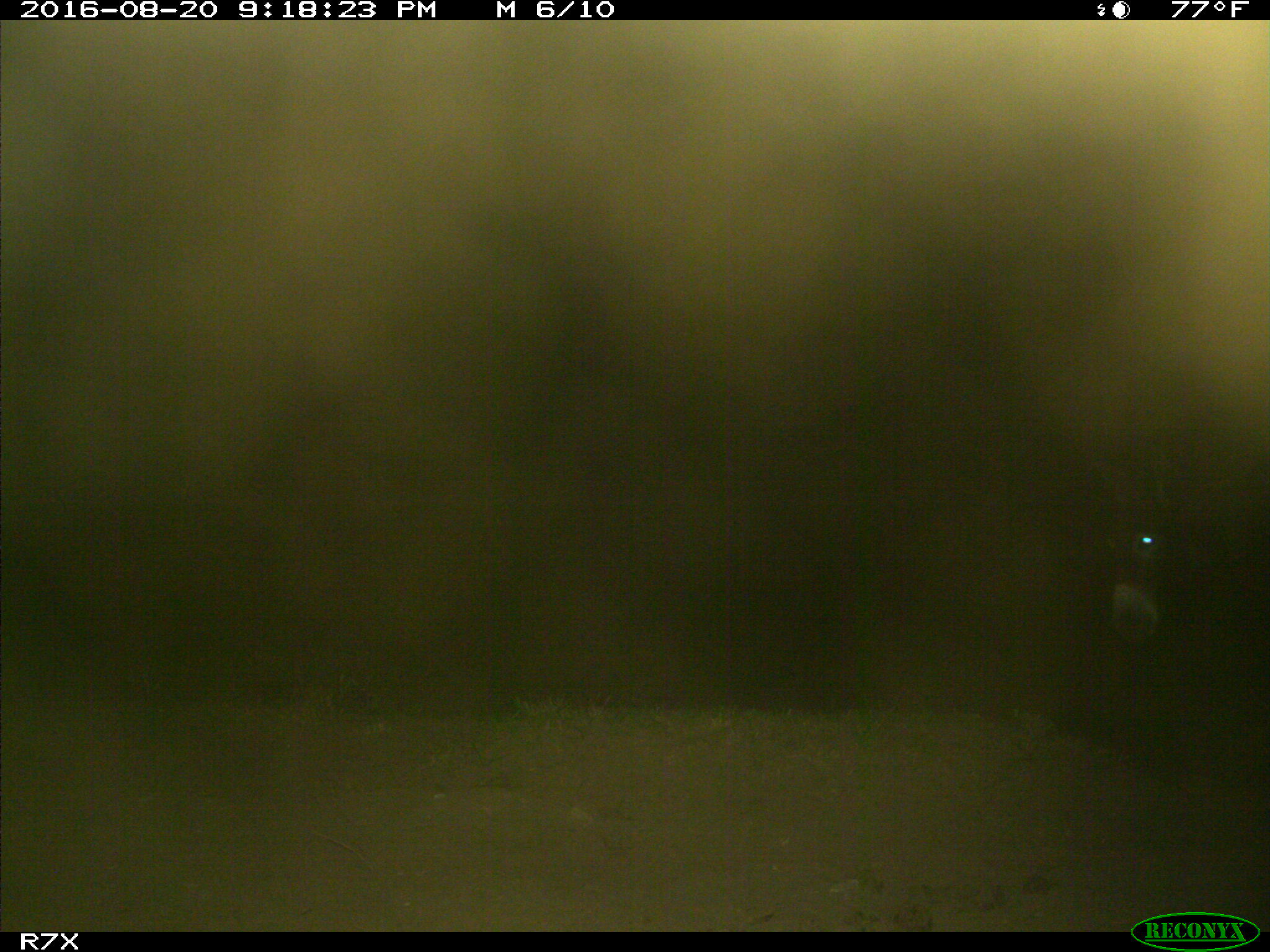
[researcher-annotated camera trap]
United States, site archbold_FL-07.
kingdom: Animalia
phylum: Chordata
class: Mammalia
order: Perissodactyla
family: Equidae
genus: Equus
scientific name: Equus africanus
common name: african wild ass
Equus africanus (african wild ass).